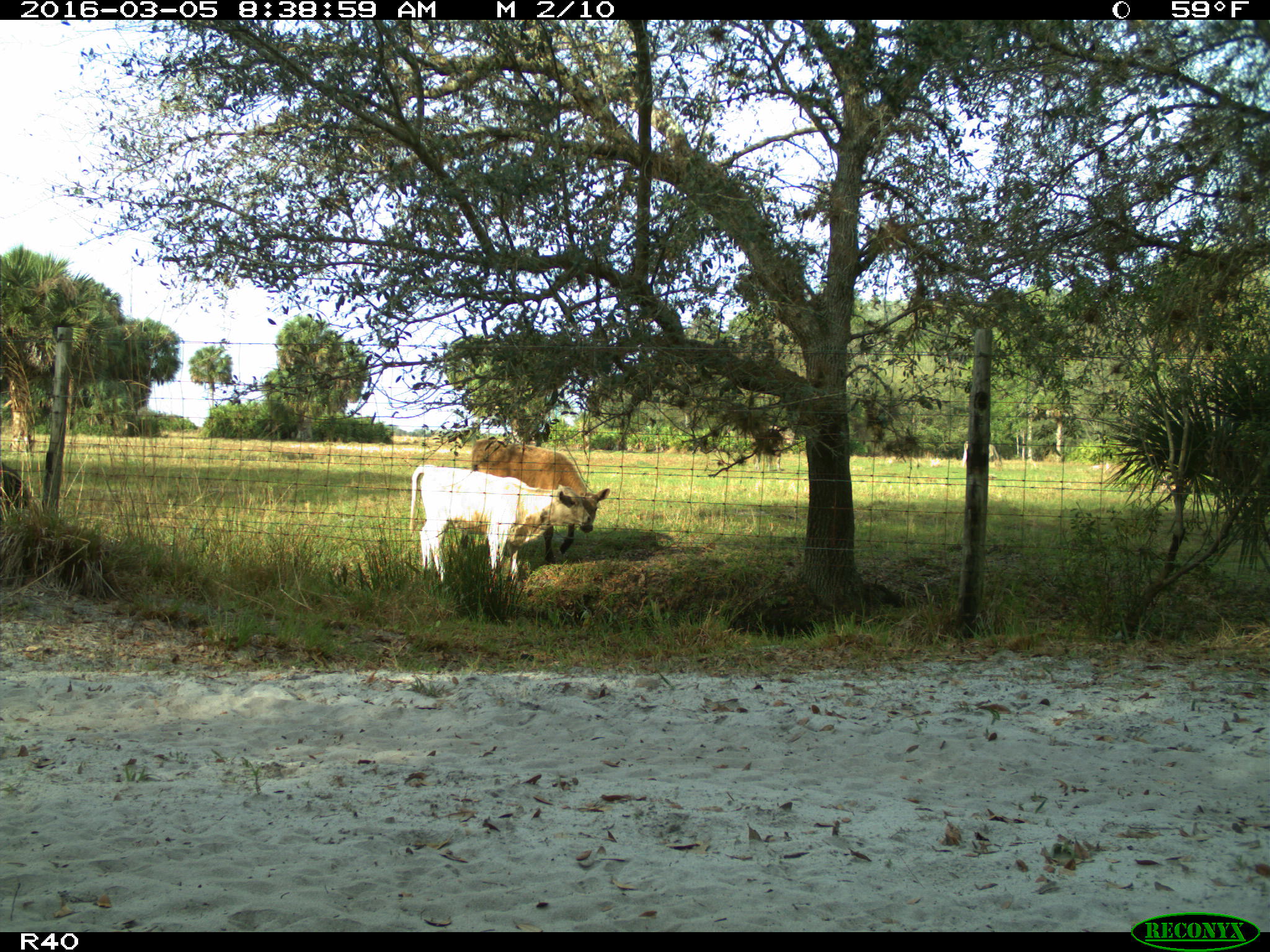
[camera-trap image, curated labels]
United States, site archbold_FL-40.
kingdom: Animalia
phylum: Chordata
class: Mammalia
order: Artiodactyla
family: Bovidae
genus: Bos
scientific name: Bos taurus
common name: domestic cow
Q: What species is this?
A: Bos taurus (domestic cow).